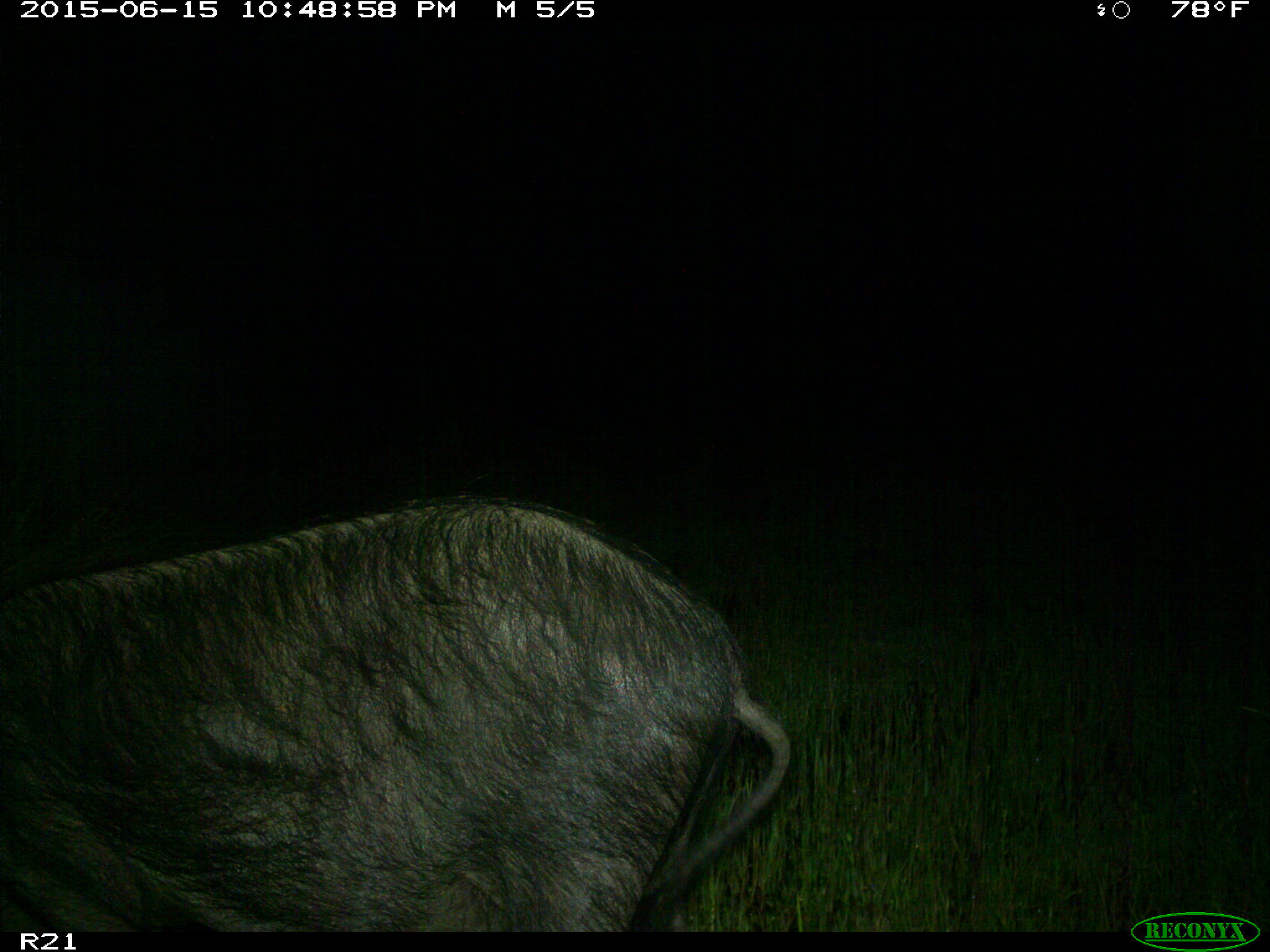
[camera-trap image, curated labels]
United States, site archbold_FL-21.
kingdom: Animalia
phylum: Chordata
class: Mammalia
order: Artiodactyla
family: Suidae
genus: Sus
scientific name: Sus scrofa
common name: wild boar